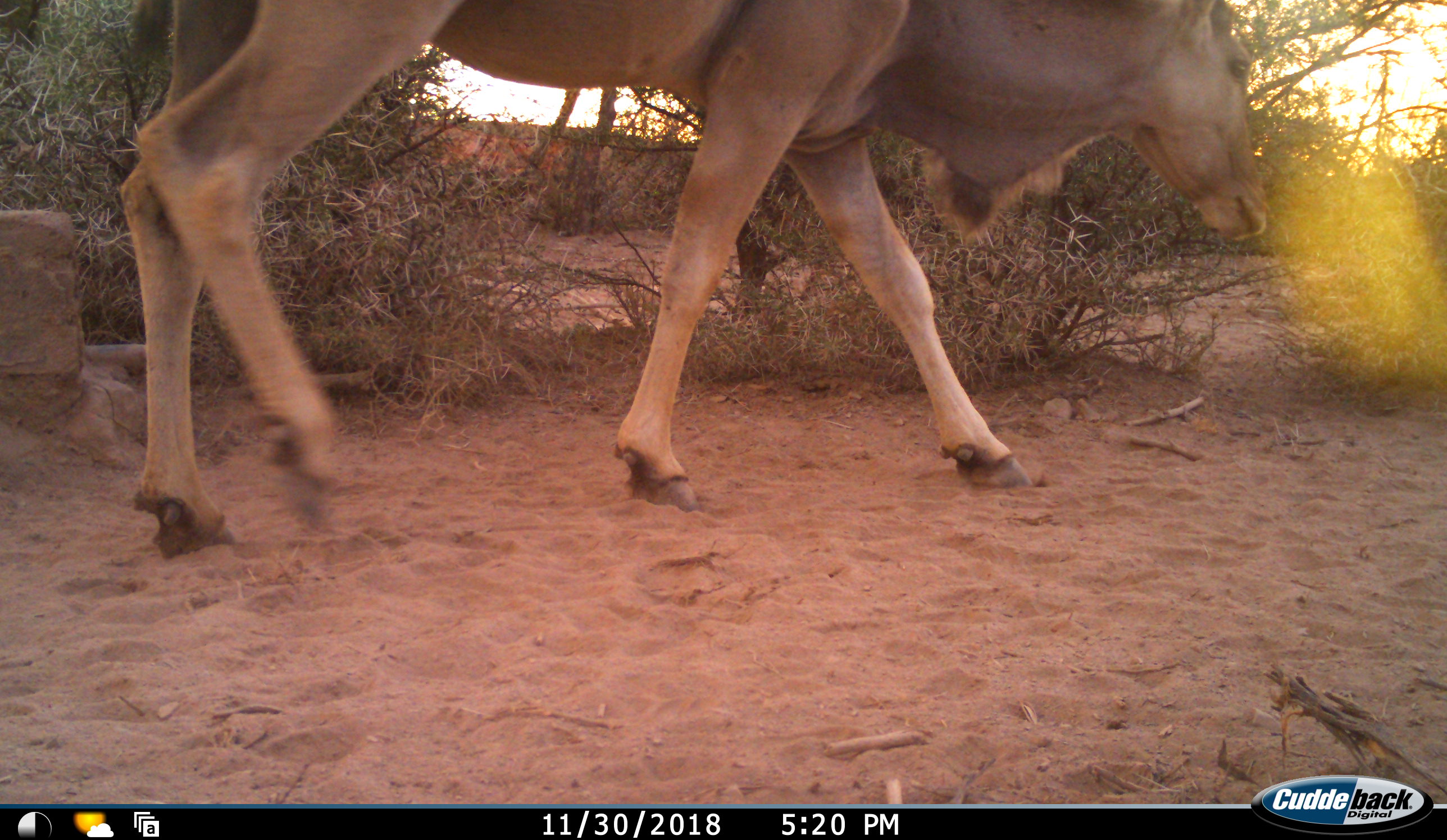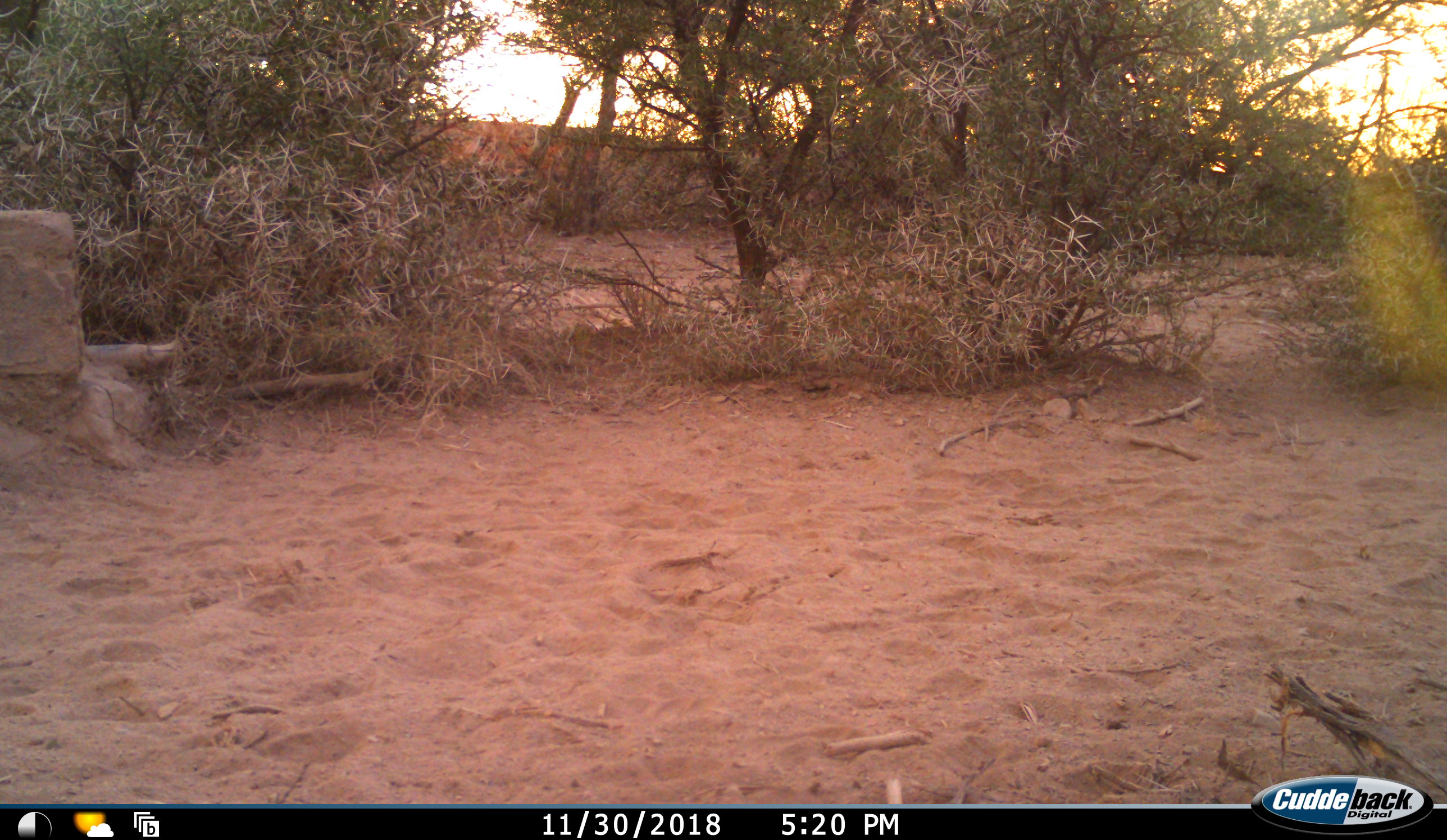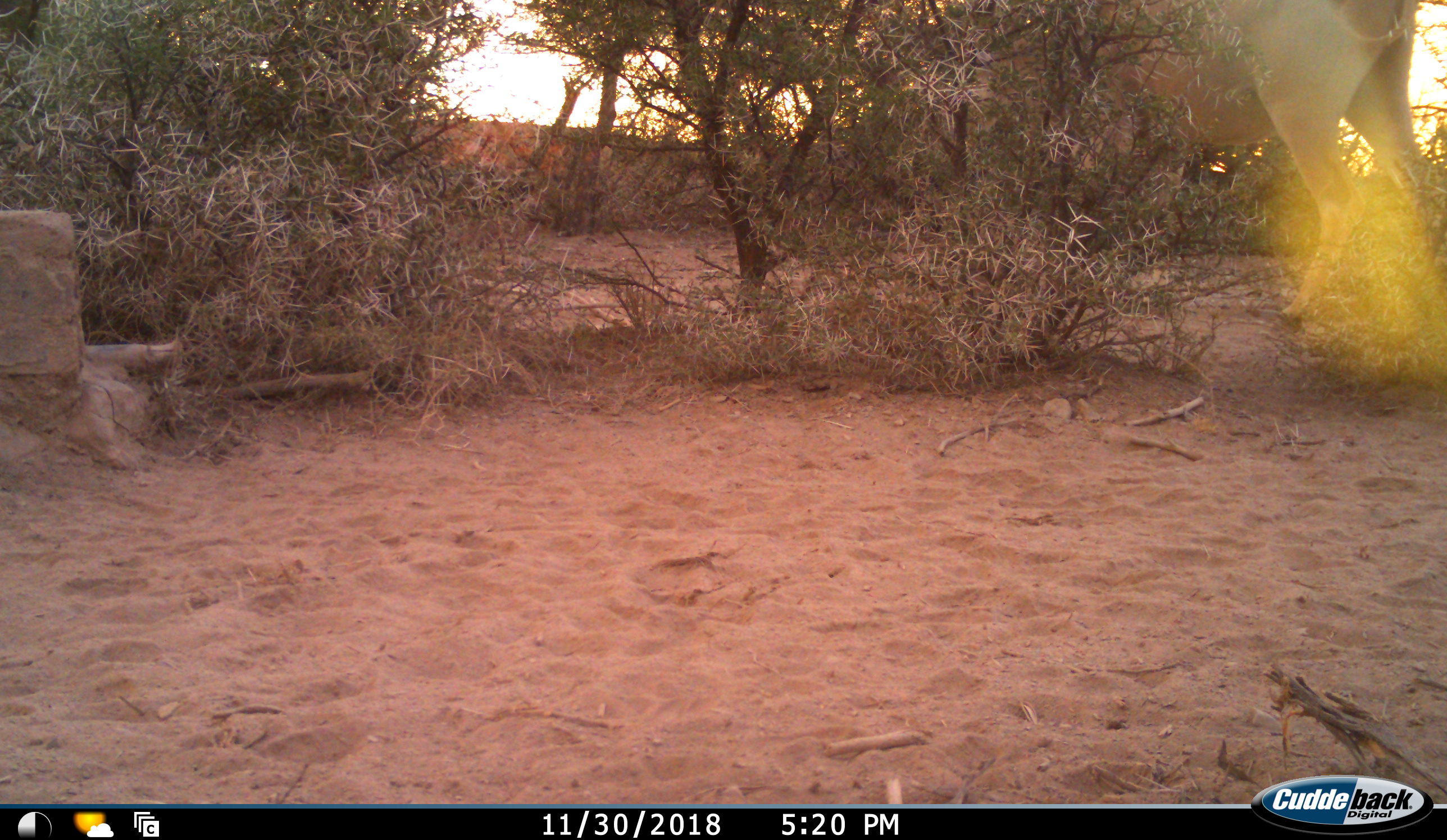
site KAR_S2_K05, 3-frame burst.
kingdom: Animalia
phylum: Chordata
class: Mammalia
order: Artiodactyla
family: Bovidae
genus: Tragelaphus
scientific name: Tragelaphus oryx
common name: eland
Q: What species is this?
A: Eland (Tragelaphus oryx).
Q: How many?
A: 1.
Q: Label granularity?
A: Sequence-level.